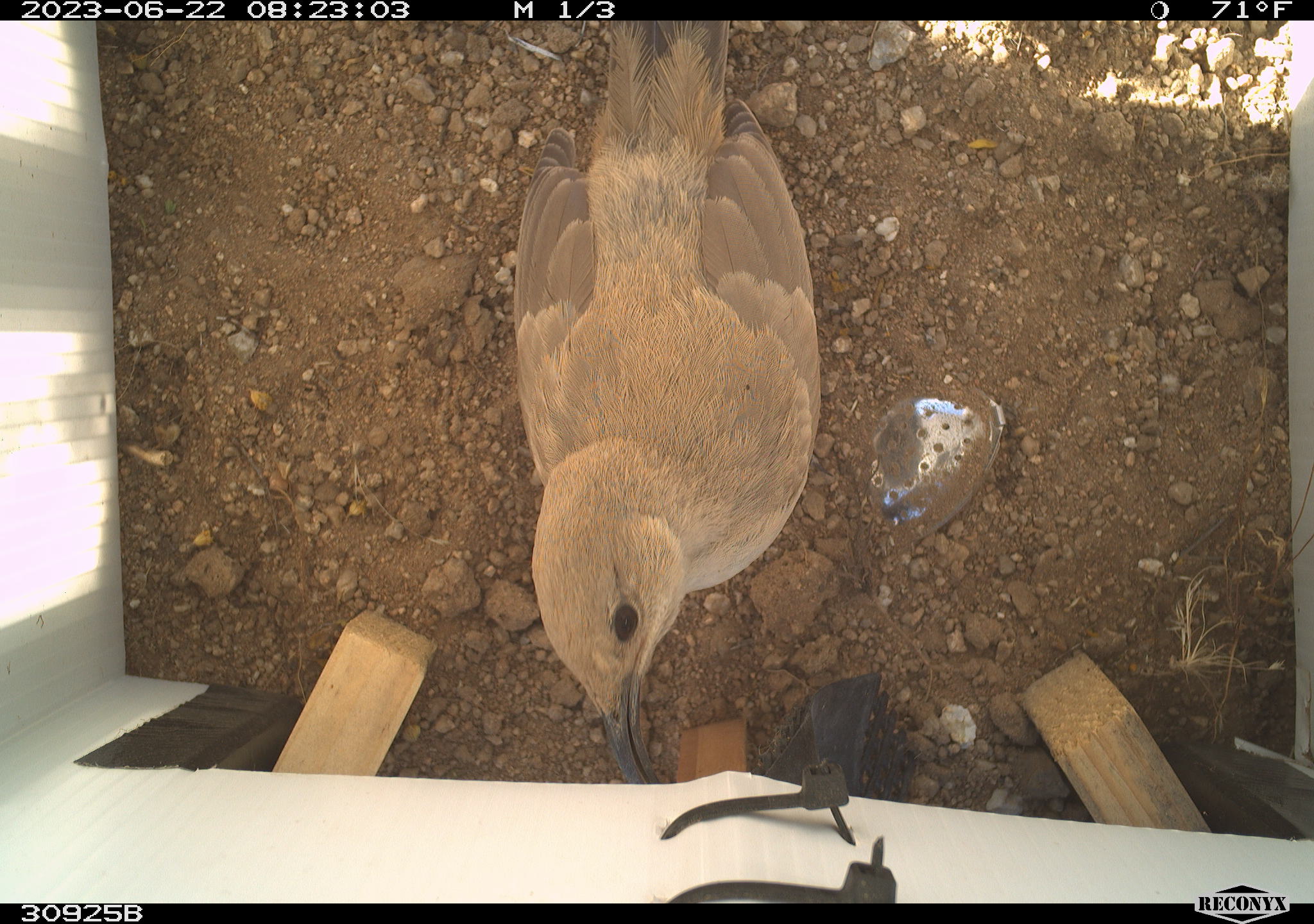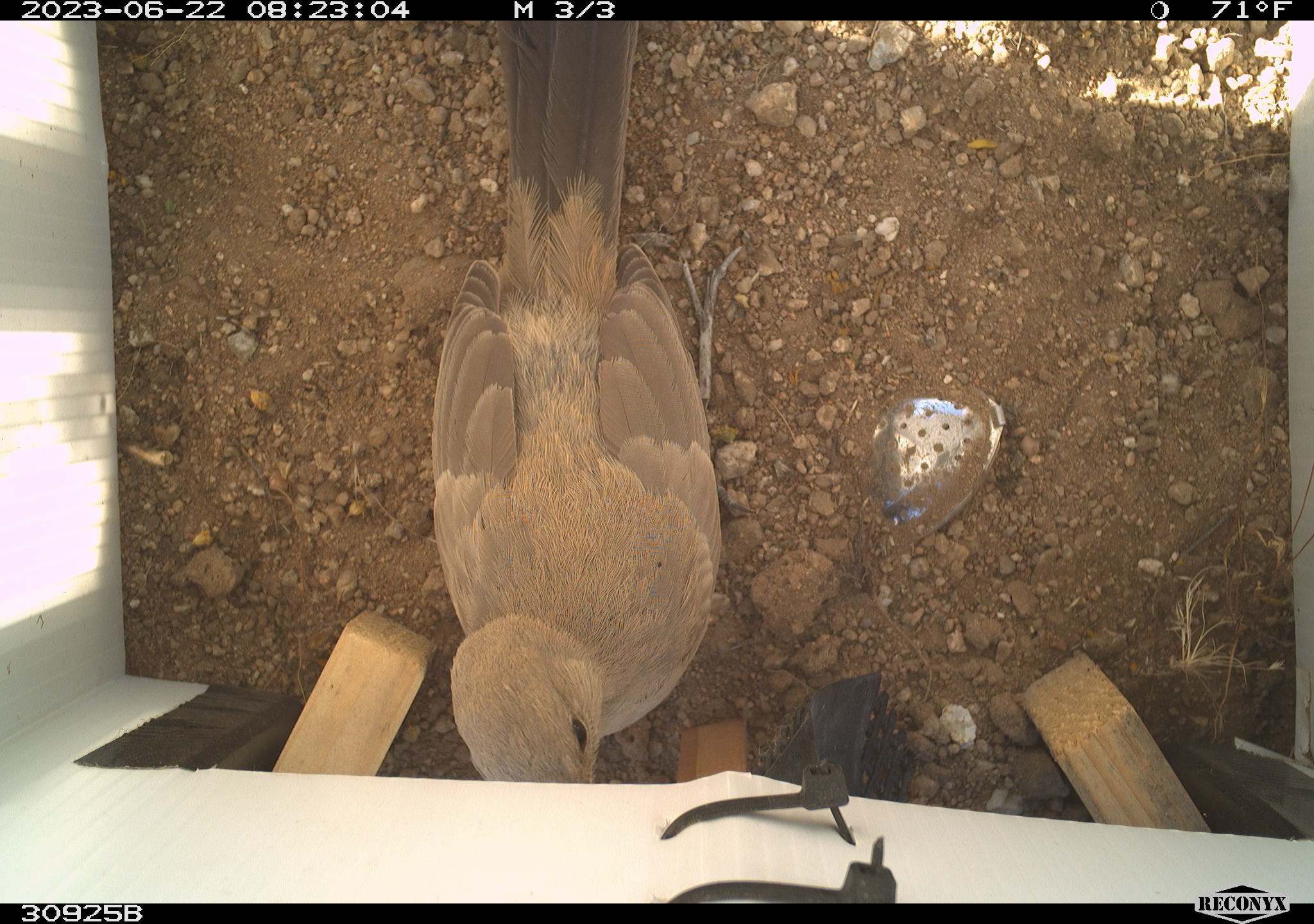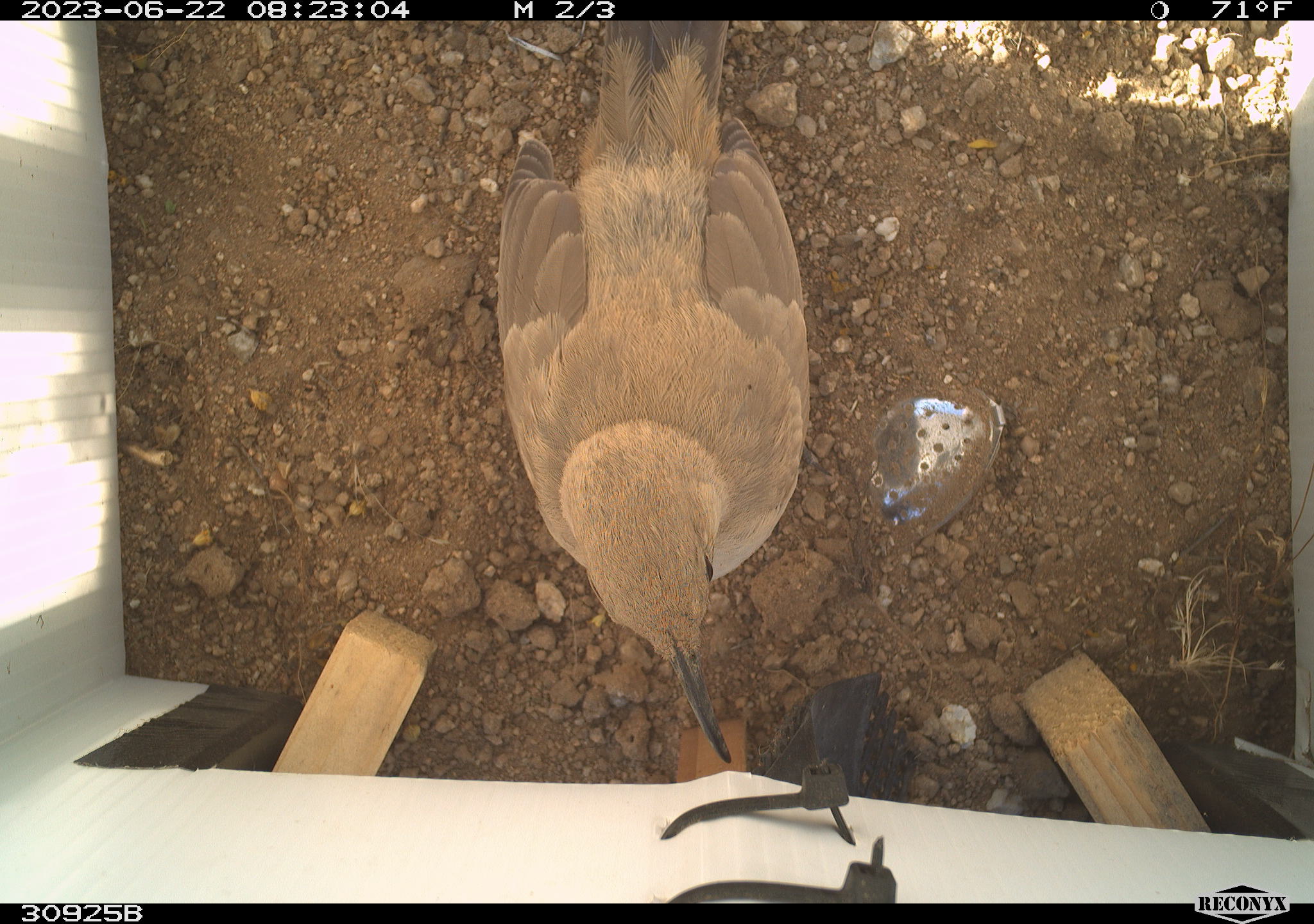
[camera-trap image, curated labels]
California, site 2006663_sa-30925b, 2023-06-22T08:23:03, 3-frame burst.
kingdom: Animalia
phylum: Chordata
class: Aves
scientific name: Aves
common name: bird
Bird (Aves).